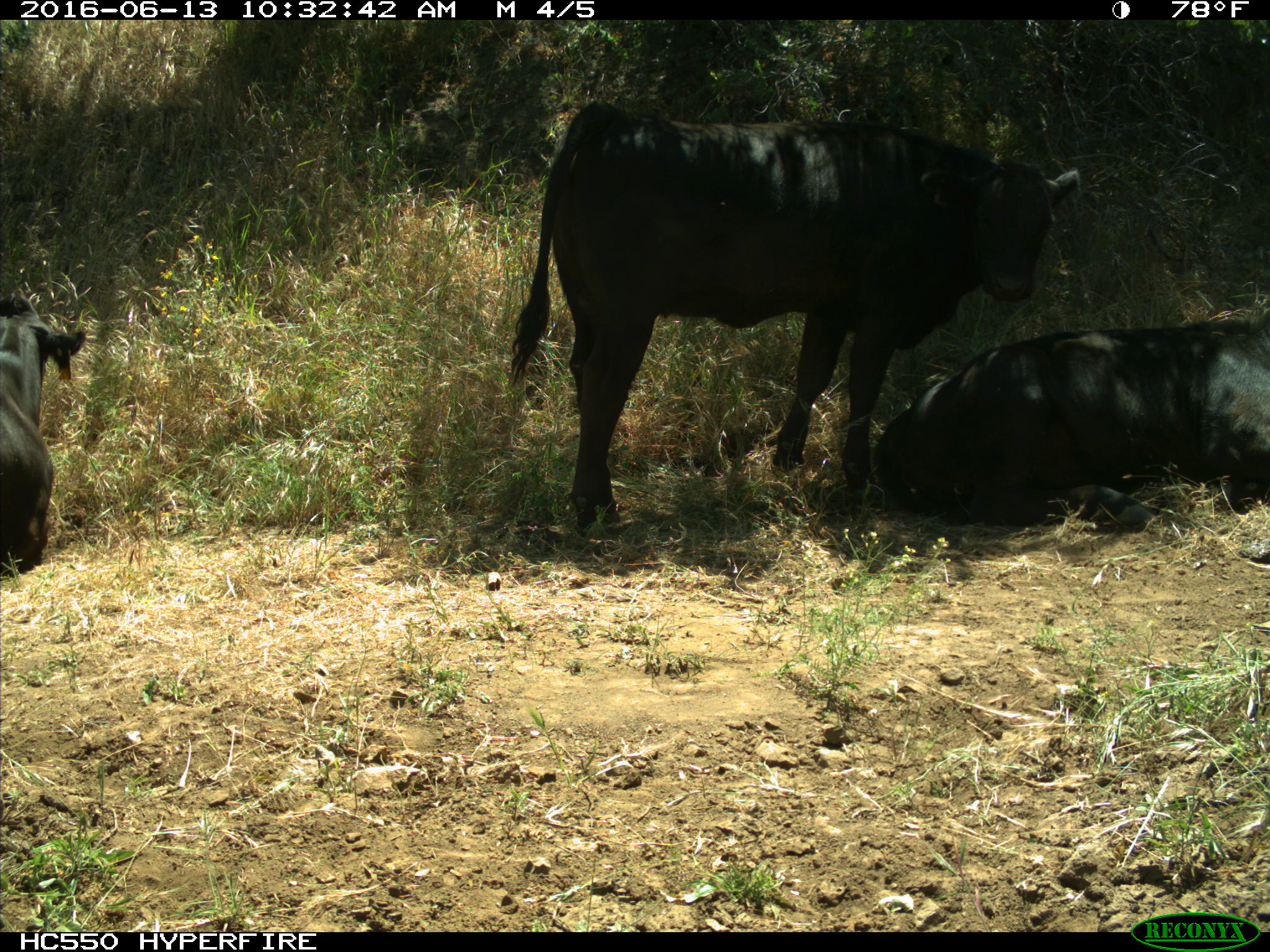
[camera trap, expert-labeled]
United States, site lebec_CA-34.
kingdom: Animalia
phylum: Chordata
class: Mammalia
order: Artiodactyla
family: Bovidae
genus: Bos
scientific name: Bos taurus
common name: domestic cow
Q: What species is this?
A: Bos taurus (domestic cow).